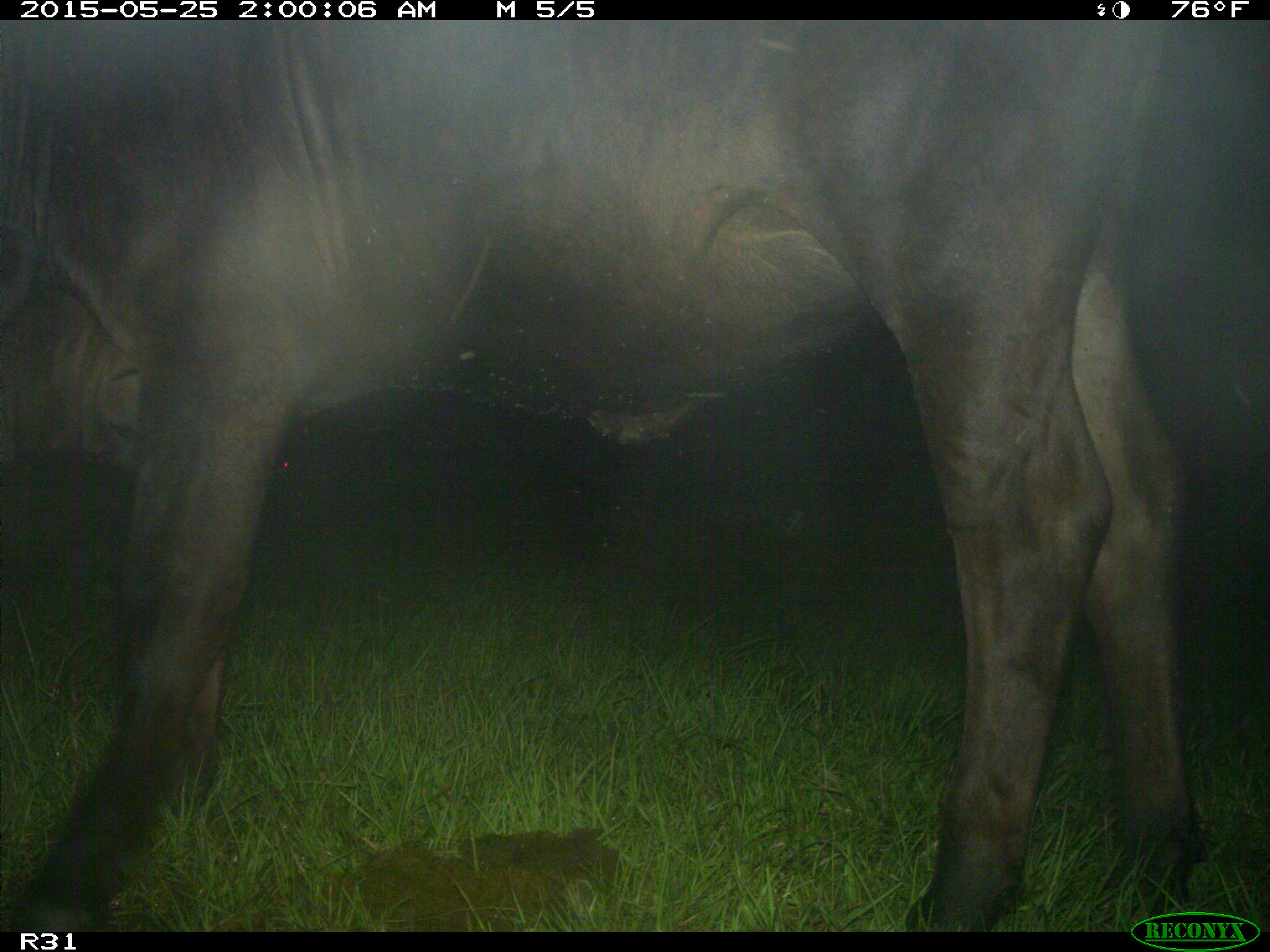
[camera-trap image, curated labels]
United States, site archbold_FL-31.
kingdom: Animalia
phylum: Chordata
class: Mammalia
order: Artiodactyla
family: Bovidae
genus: Bos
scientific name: Bos taurus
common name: domestic cow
Bos taurus (domestic cow).